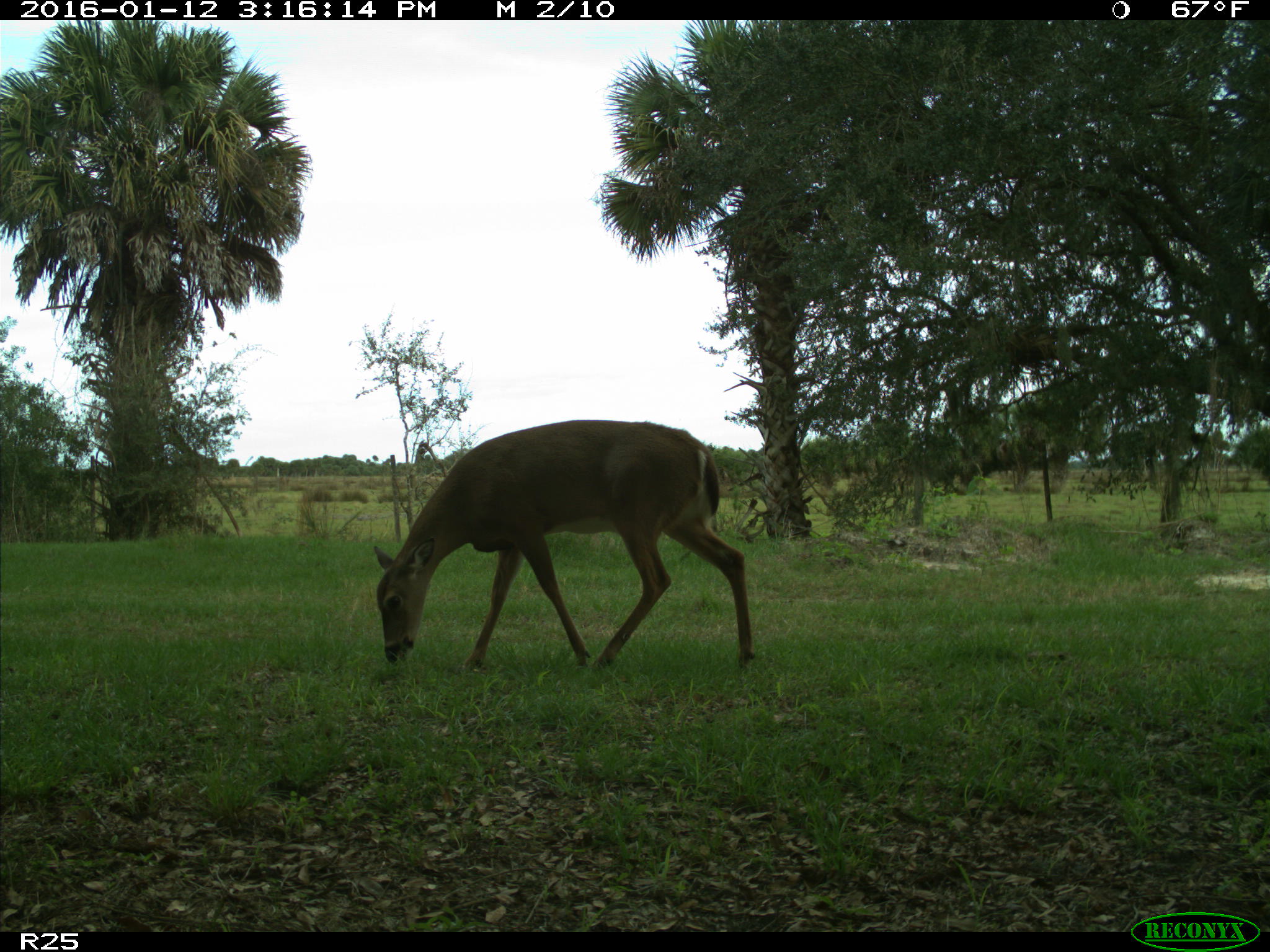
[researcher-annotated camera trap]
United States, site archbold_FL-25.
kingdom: Animalia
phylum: Chordata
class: Mammalia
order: Artiodactyla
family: Cervidae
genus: Odocoileus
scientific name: Odocoileus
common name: deer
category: unidentified deer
Unidentified deer (deer) (Odocoileus).